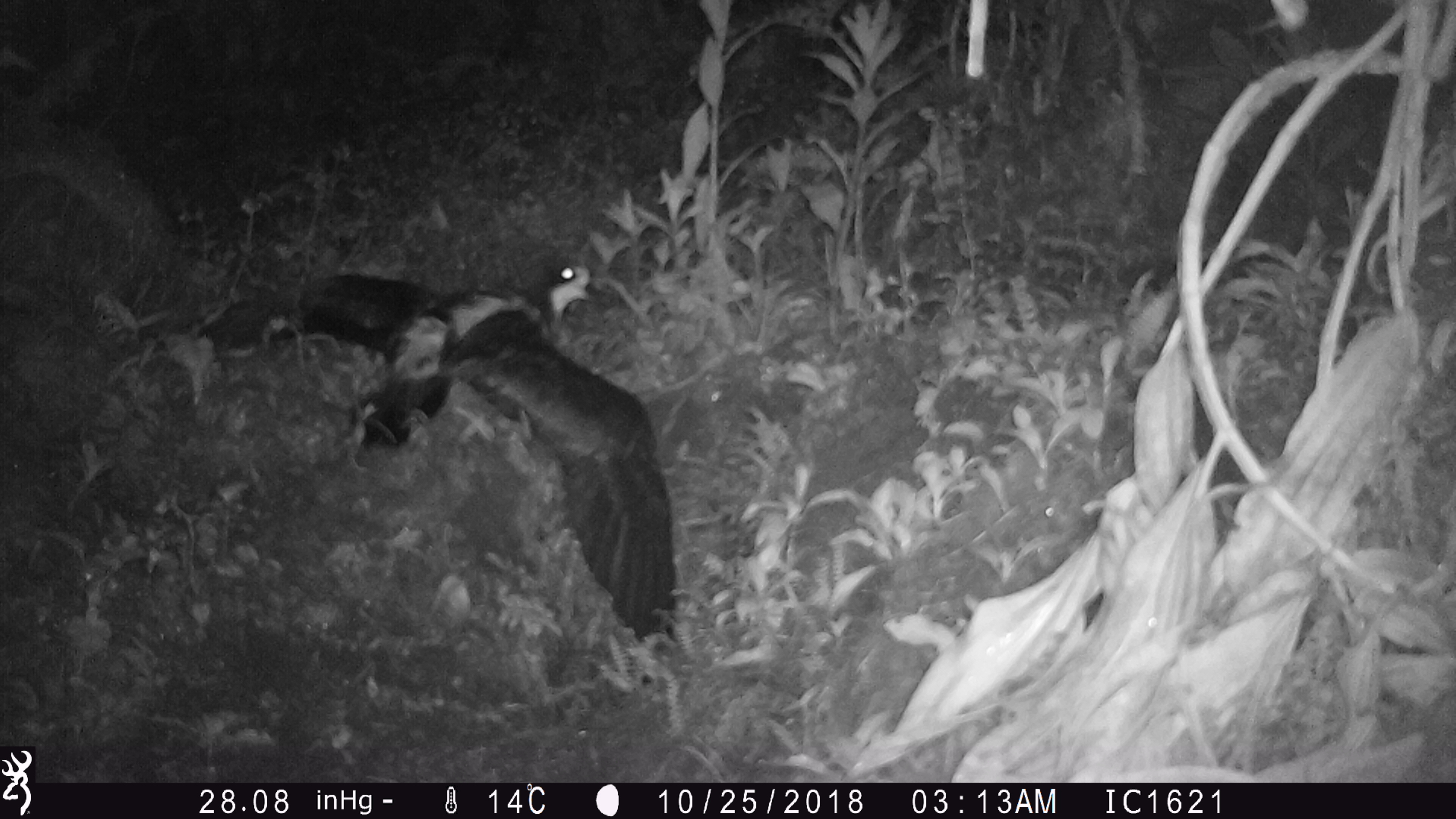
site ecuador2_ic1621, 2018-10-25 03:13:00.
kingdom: Animalia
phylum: Chordata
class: Aves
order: Procellariiformes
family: Procellariidae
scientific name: Procellariidae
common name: petrel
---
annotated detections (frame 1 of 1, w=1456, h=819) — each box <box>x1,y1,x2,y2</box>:
petrel: <box>188,247,686,670</box>